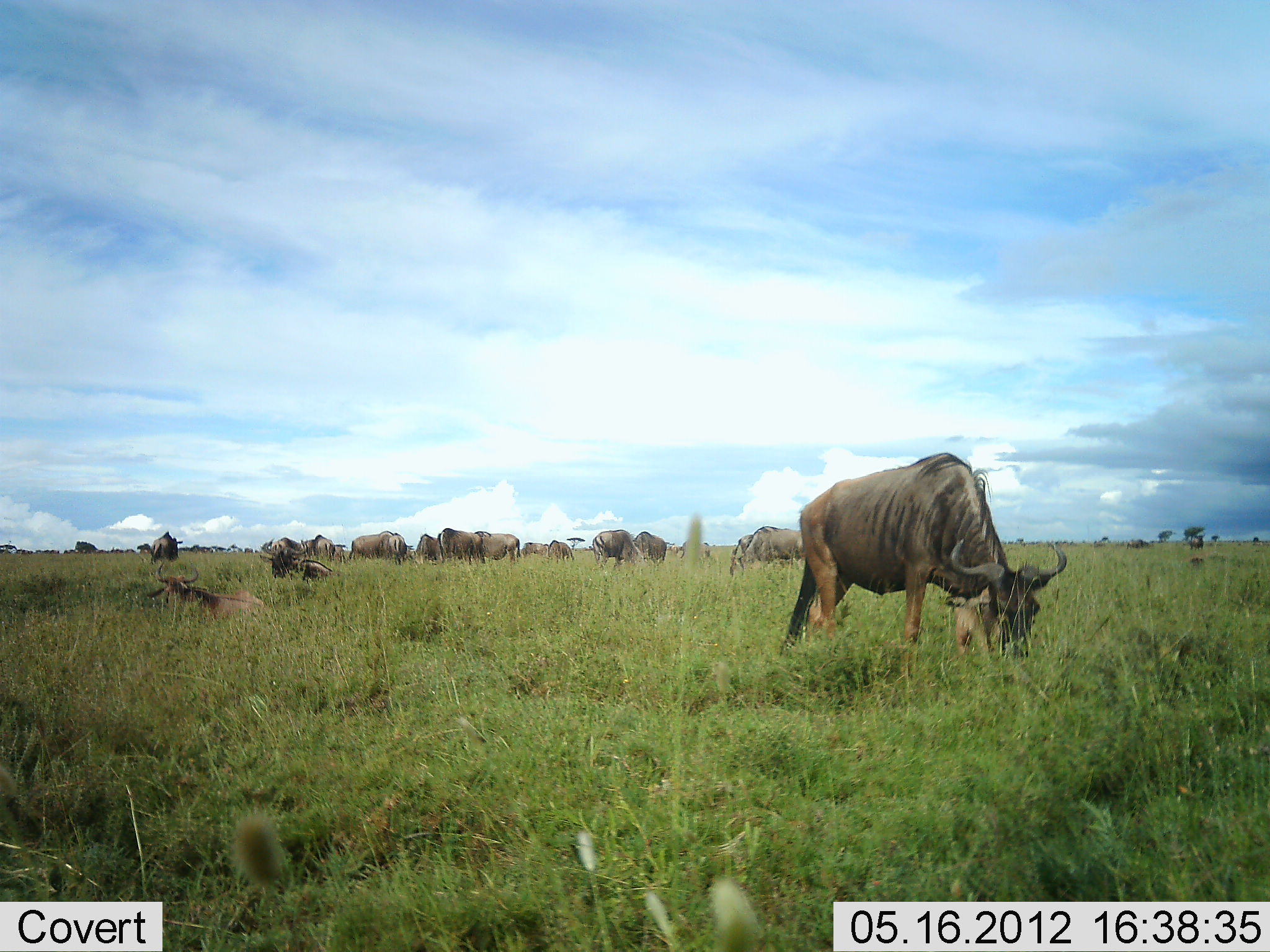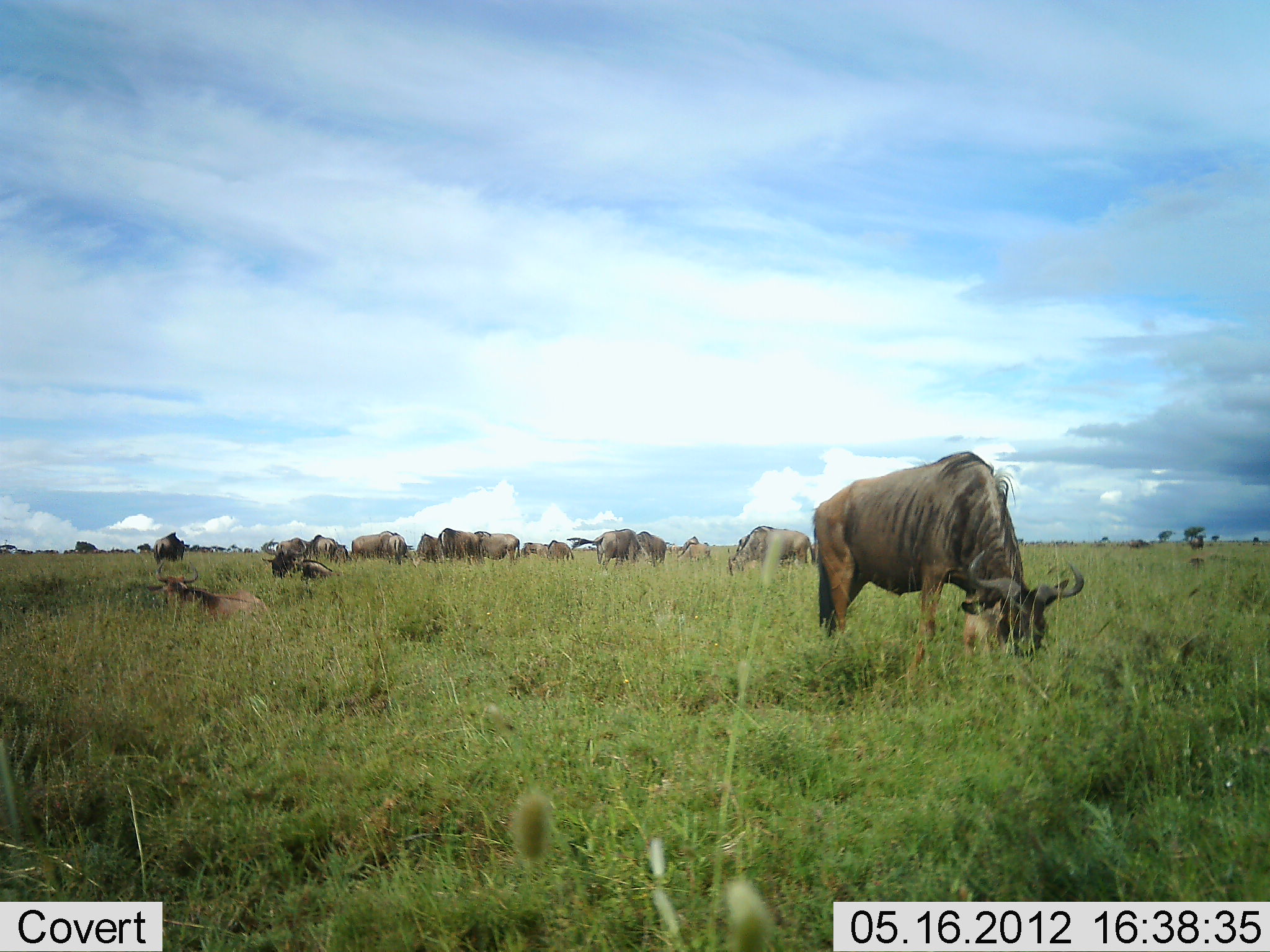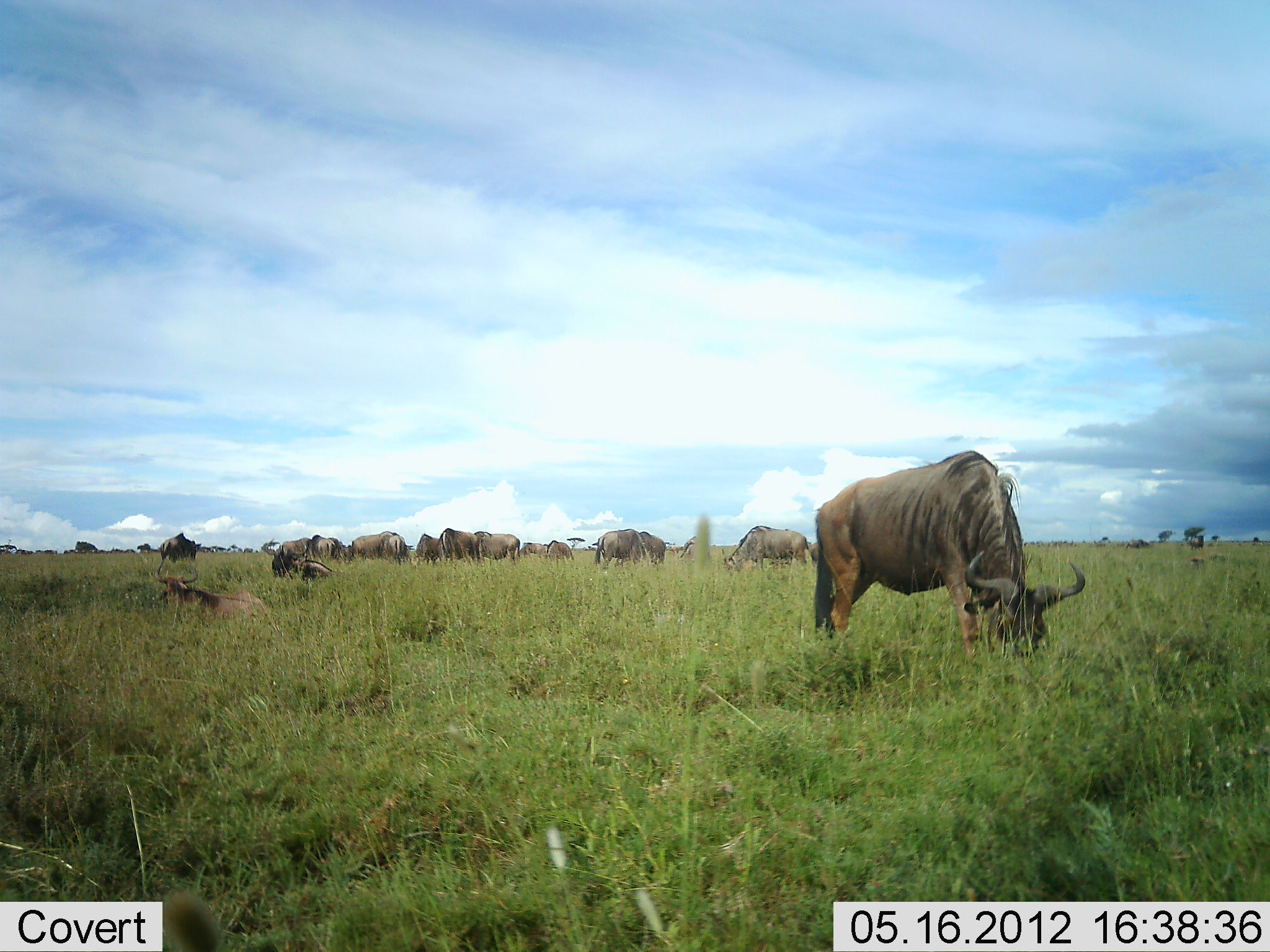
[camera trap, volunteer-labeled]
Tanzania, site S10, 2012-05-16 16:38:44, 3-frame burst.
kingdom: Animalia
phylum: Chordata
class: Mammalia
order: Artiodactyla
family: Bovidae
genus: Connochaetes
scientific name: Connochaetes taurinus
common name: blue wildebeest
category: wildebeest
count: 11-50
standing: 20%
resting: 90%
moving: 0%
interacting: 0%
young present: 0%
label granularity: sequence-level